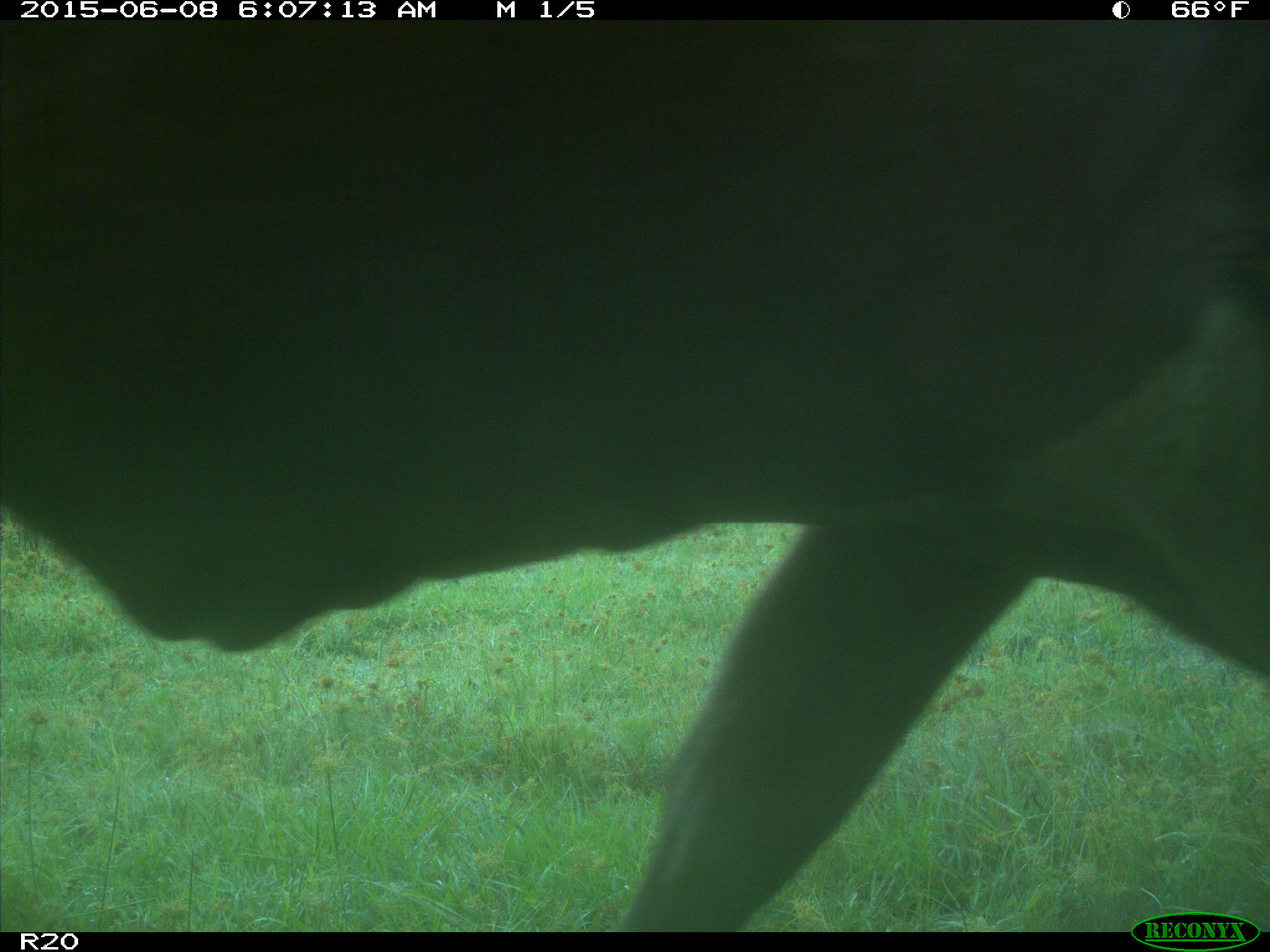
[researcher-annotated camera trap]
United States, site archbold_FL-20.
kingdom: Animalia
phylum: Chordata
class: Mammalia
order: Artiodactyla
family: Bovidae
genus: Bos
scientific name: Bos taurus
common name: domestic cow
Bos taurus (domestic cow).